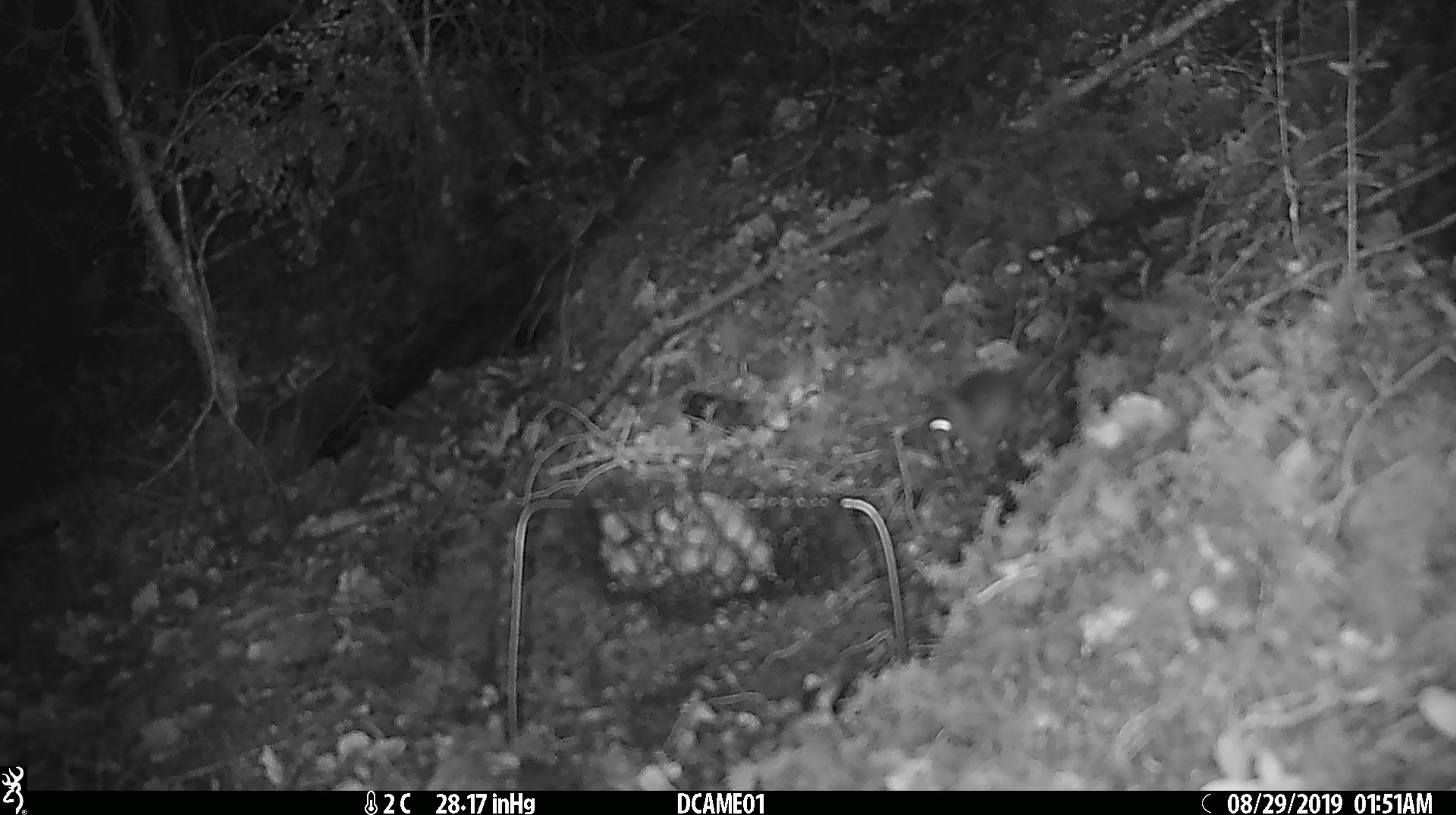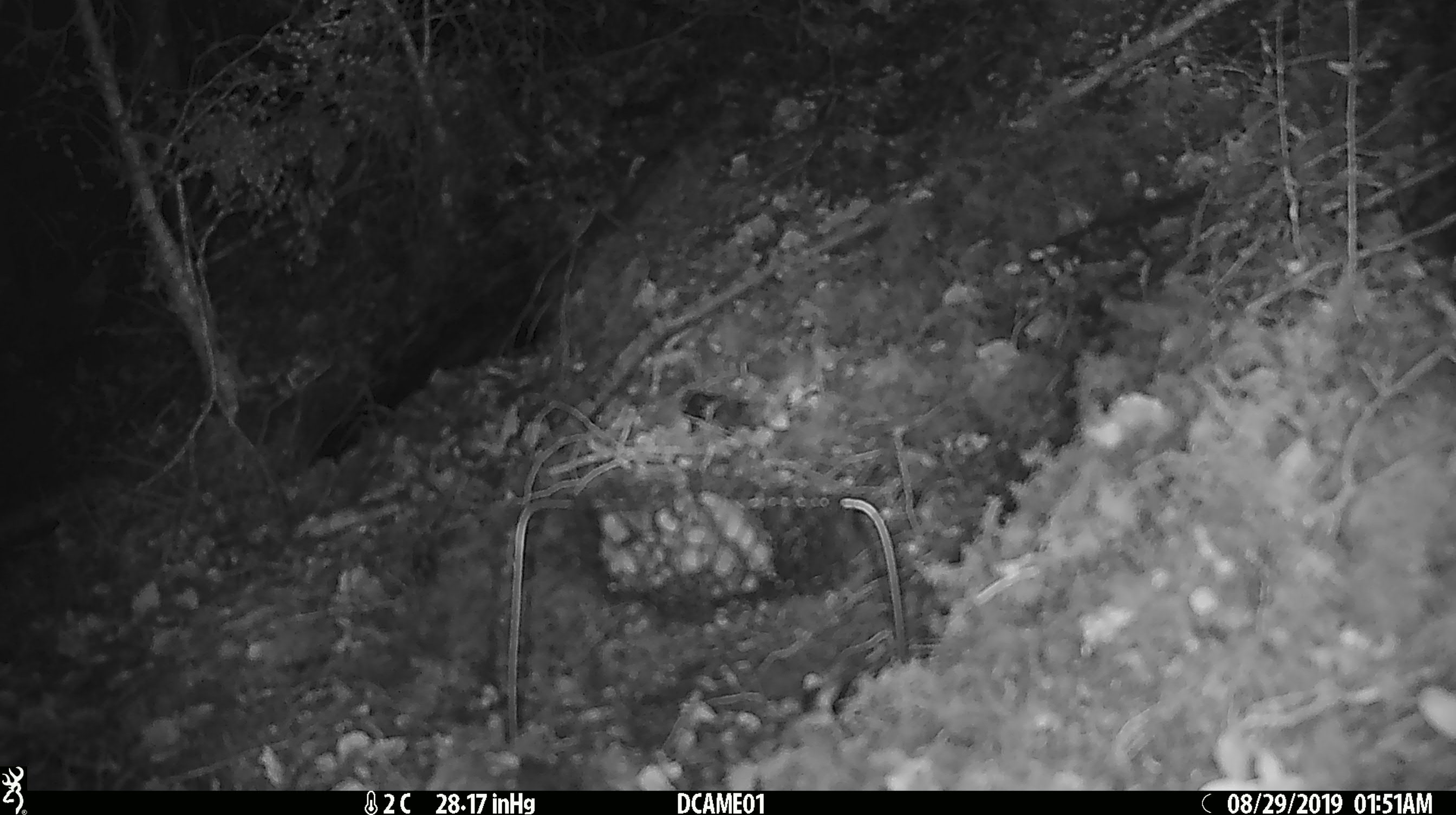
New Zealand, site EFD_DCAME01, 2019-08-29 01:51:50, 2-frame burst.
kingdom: Animalia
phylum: Chordata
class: Mammalia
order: Rodentia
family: Muridae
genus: Mus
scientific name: Mus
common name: mouse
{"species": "mouse (Mus)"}